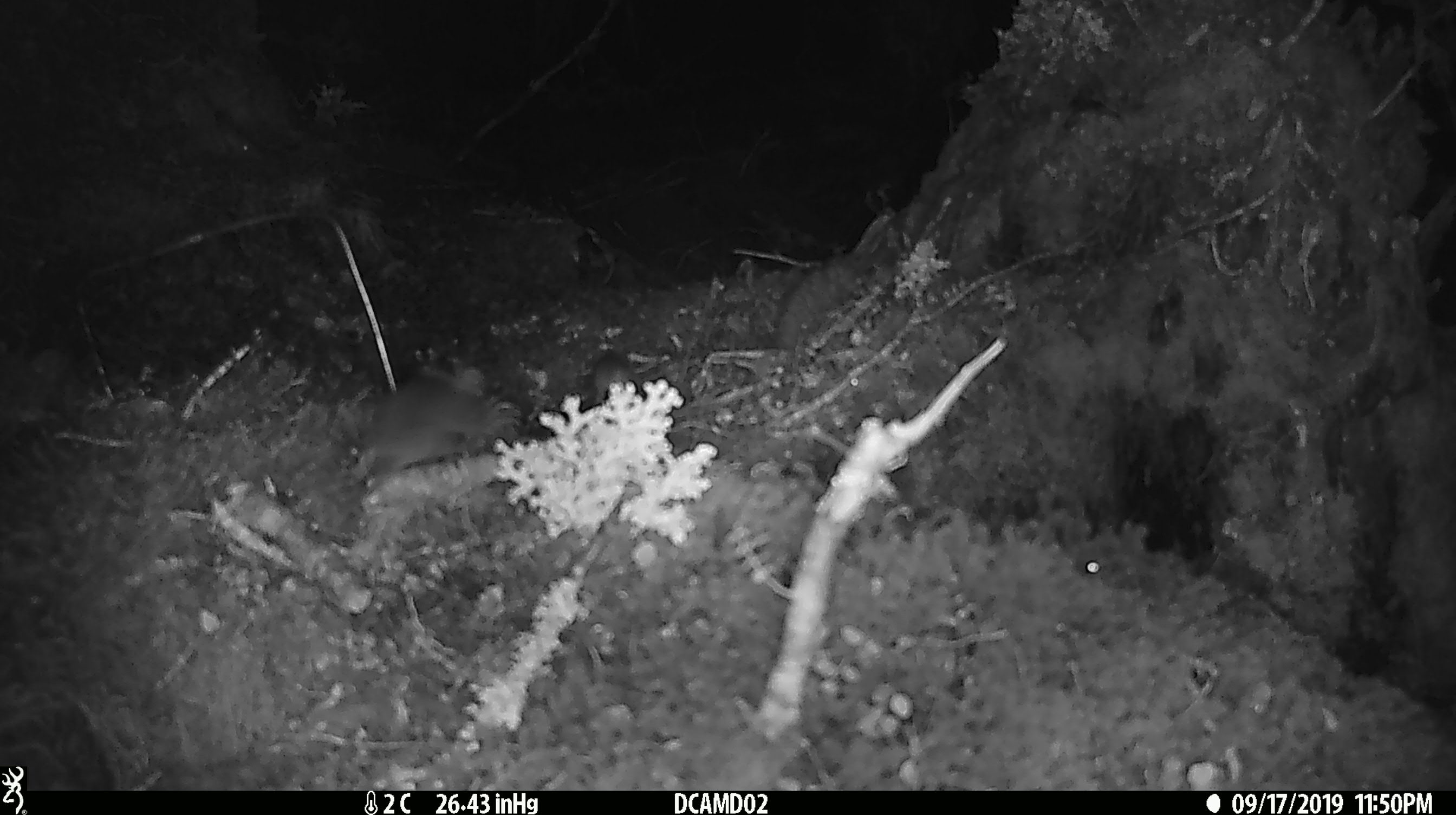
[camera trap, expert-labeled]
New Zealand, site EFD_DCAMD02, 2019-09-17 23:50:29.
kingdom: Animalia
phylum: Chordata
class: Mammalia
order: Rodentia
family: Muridae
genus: Mus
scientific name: Mus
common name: mouse